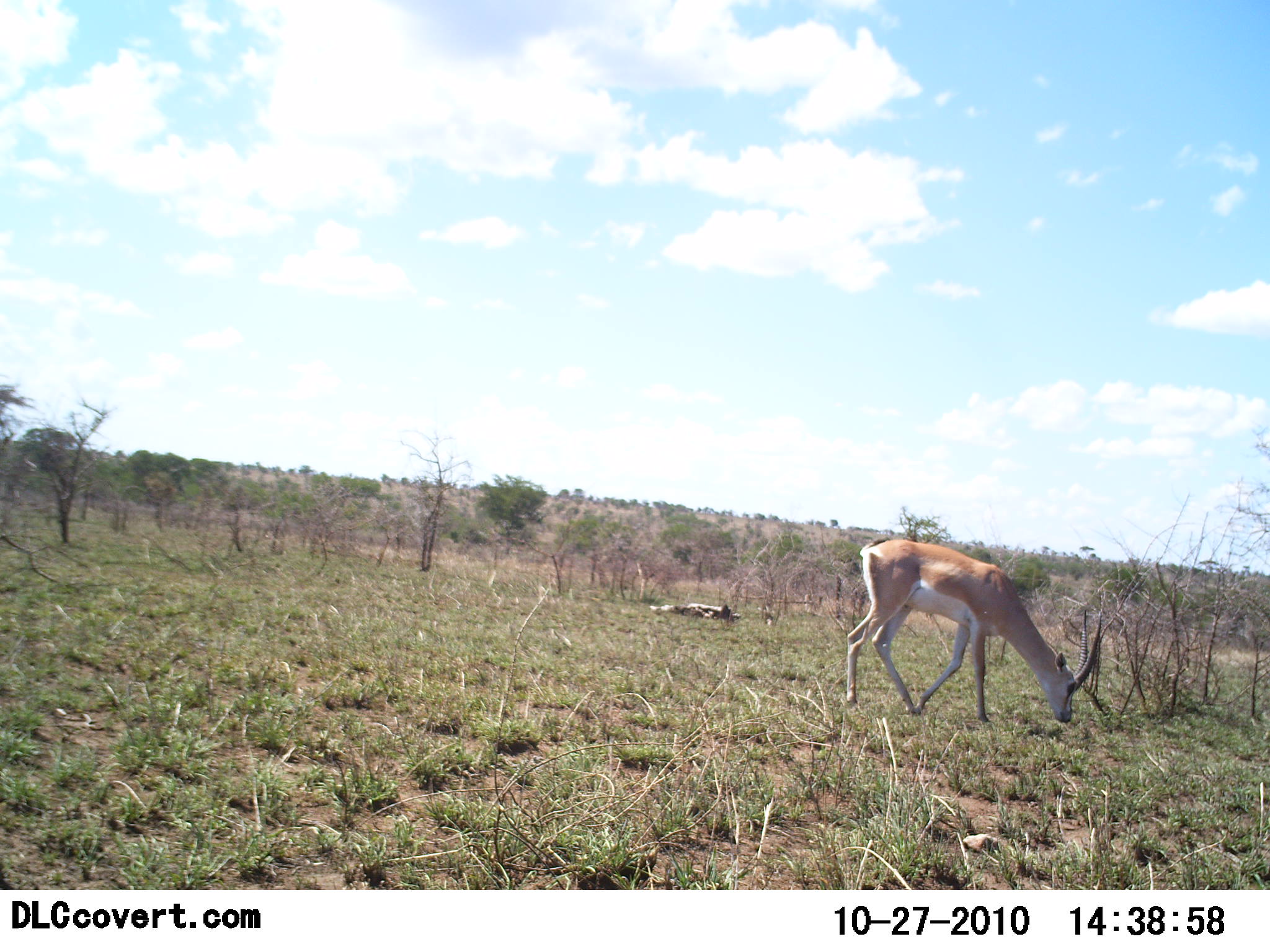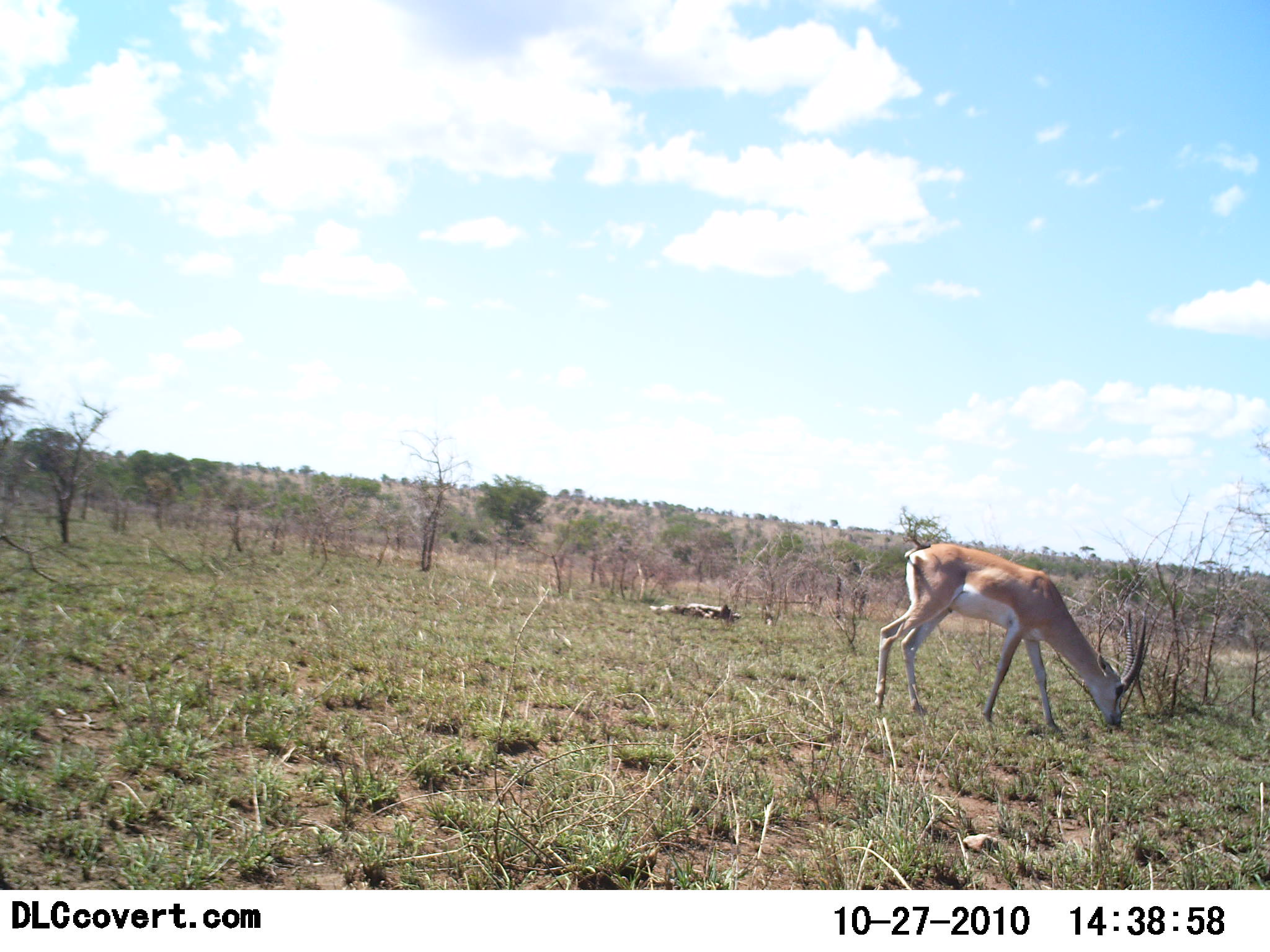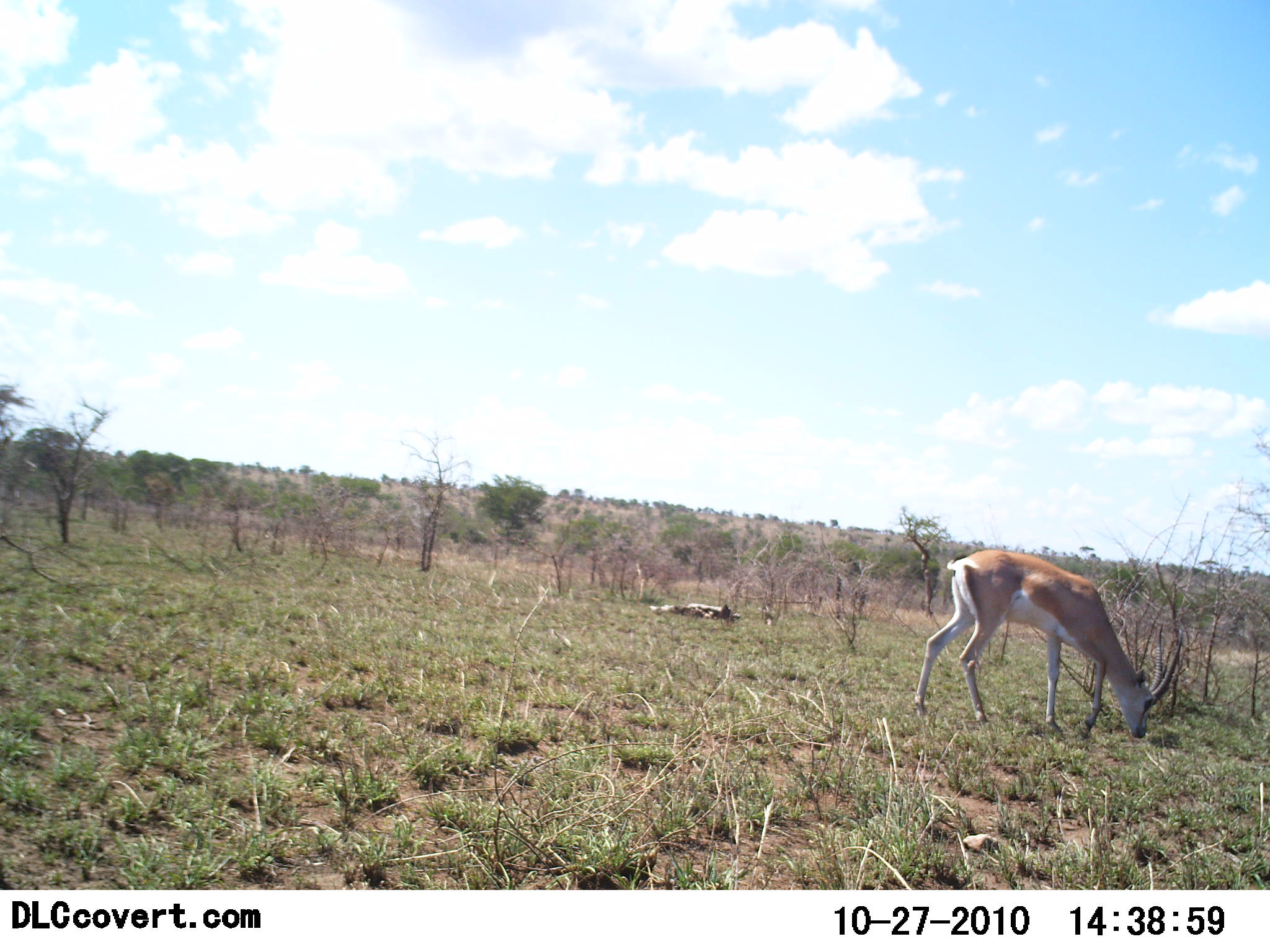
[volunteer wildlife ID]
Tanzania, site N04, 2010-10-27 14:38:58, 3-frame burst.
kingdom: Animalia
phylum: Chordata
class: Mammalia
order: Artiodactyla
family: Bovidae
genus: Nanger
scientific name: Nanger granti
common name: grant's gazelle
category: gazellegrants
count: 1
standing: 28%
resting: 0%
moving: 28%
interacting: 0%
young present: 0%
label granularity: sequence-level